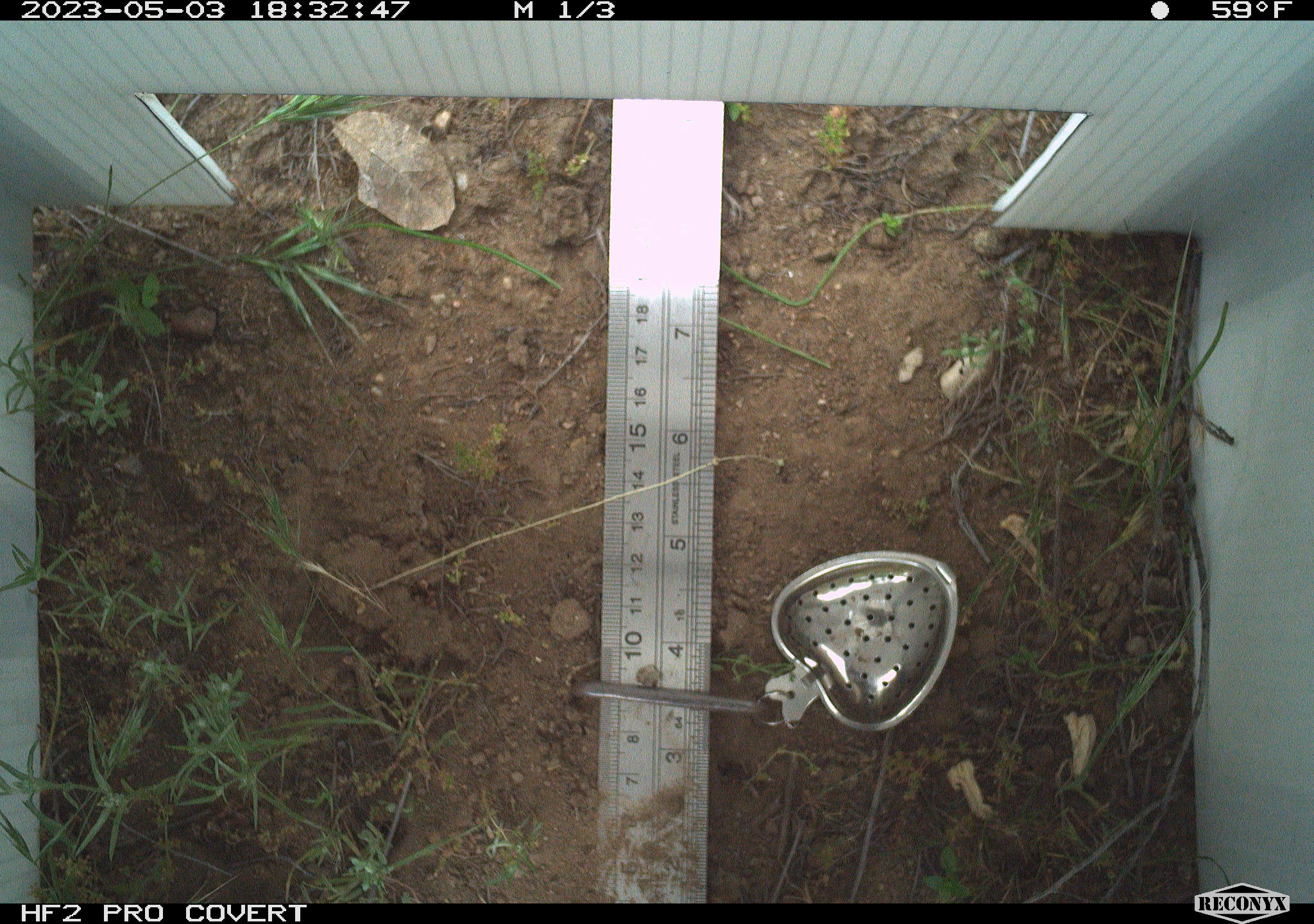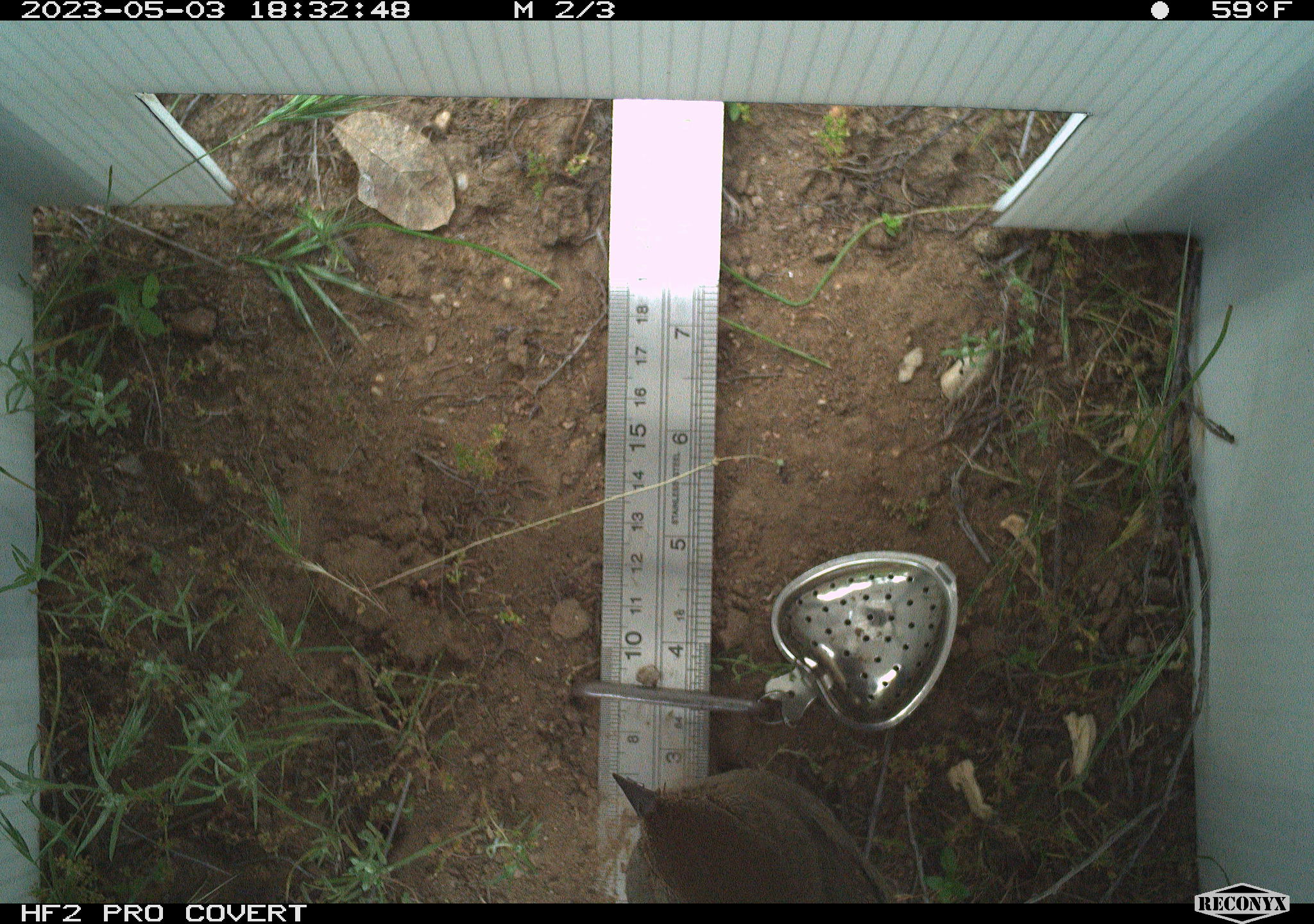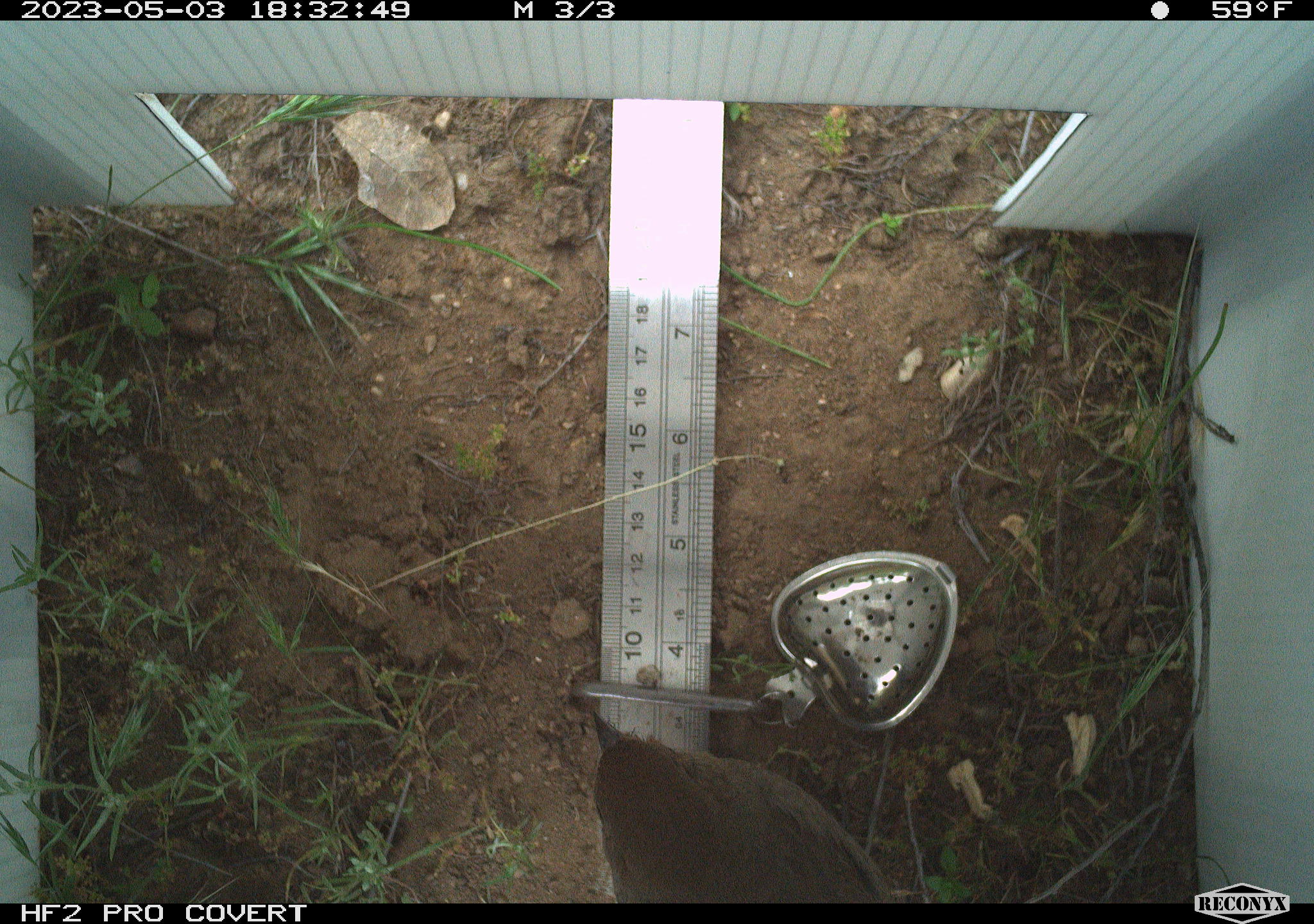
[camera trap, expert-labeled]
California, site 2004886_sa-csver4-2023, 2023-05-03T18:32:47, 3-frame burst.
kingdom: Animalia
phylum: Chordata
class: Aves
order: Passeriformes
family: Passerellidae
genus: Melozone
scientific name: Melozone crissalis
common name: california towhee